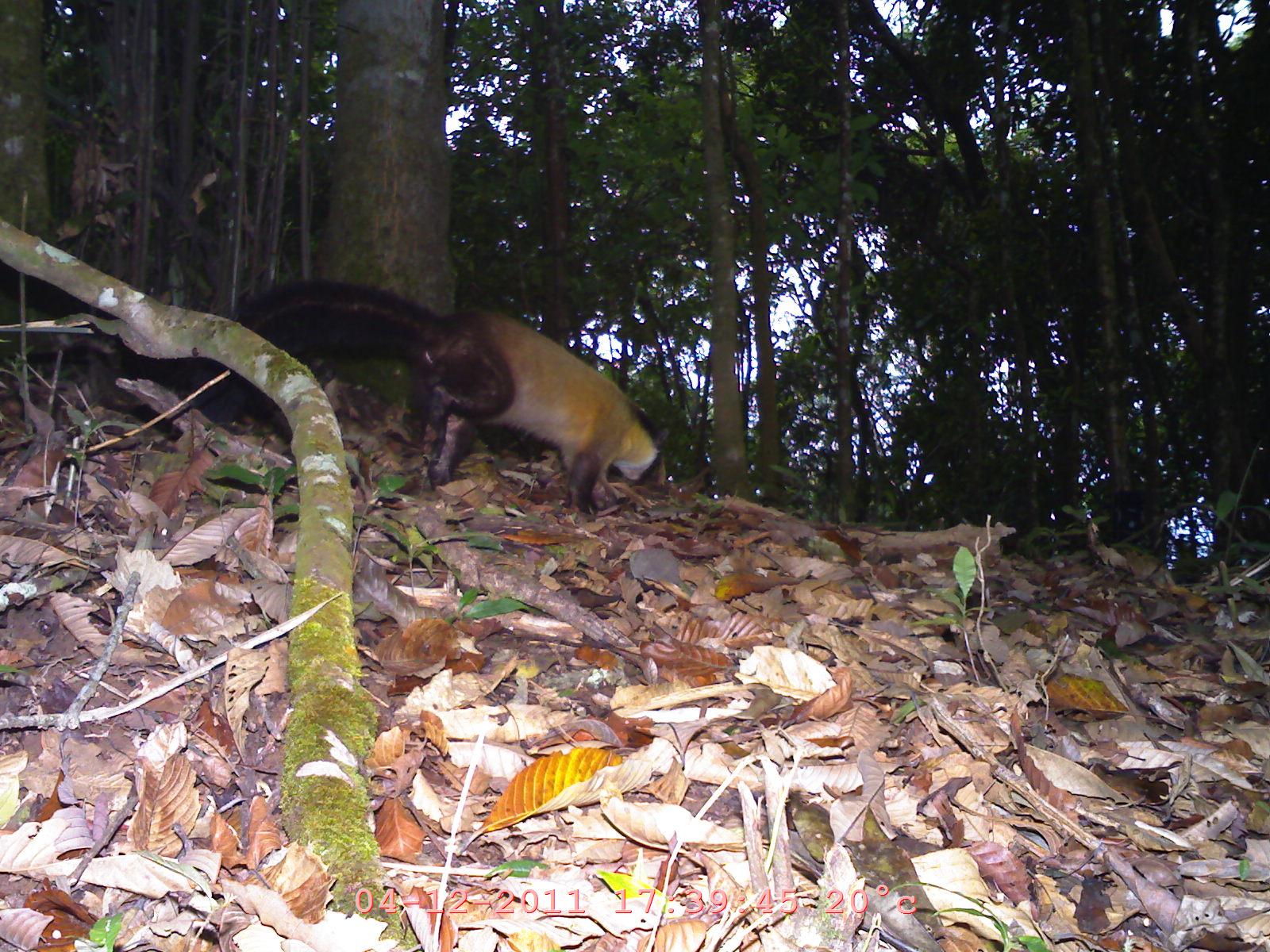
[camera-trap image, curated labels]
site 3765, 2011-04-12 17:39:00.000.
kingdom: Animalia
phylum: Chordata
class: Mammalia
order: Carnivora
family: Mustelidae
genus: Martes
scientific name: Martes flavigula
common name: yellow-throated marten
Martes flavigula (yellow-throated marten), count 1.